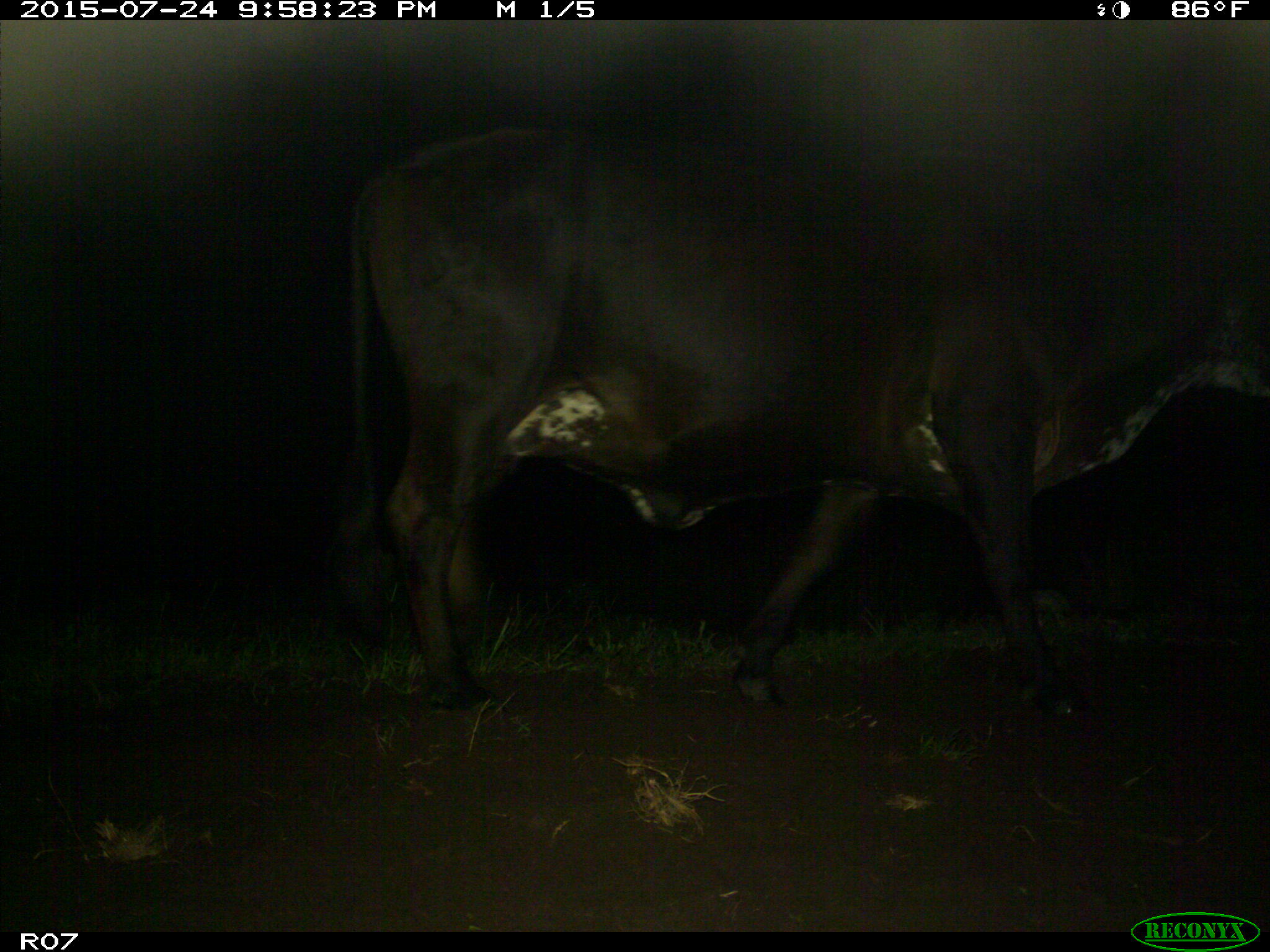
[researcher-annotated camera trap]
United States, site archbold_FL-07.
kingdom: Animalia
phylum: Chordata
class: Mammalia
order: Artiodactyla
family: Bovidae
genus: Bos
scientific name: Bos taurus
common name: domestic cow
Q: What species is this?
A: Bos taurus (domestic cow).